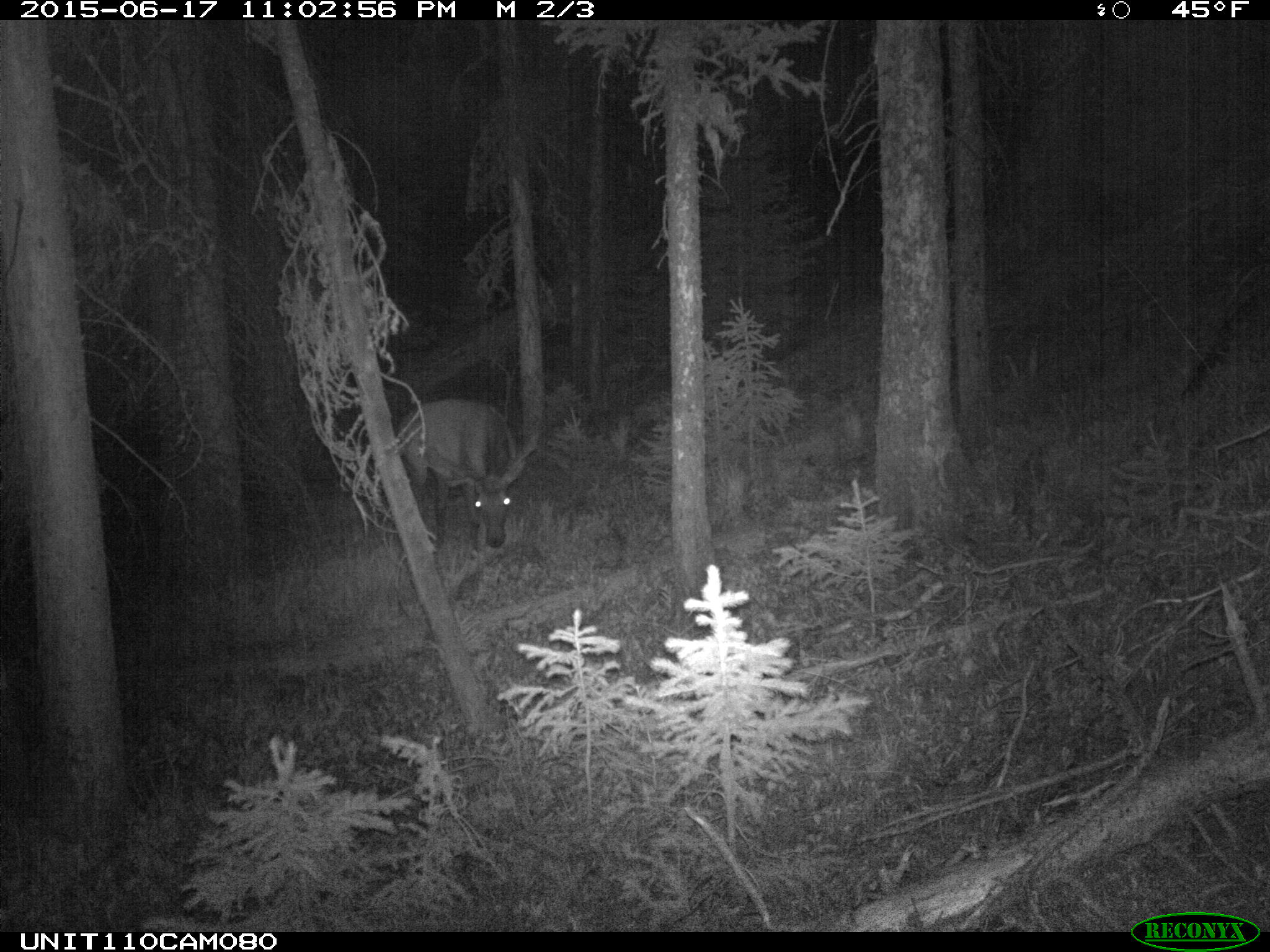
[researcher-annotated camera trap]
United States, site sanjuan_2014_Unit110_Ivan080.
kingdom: Animalia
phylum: Chordata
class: Mammalia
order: Artiodactyla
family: Cervidae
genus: Cervus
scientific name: Cervus elaphus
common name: red deer